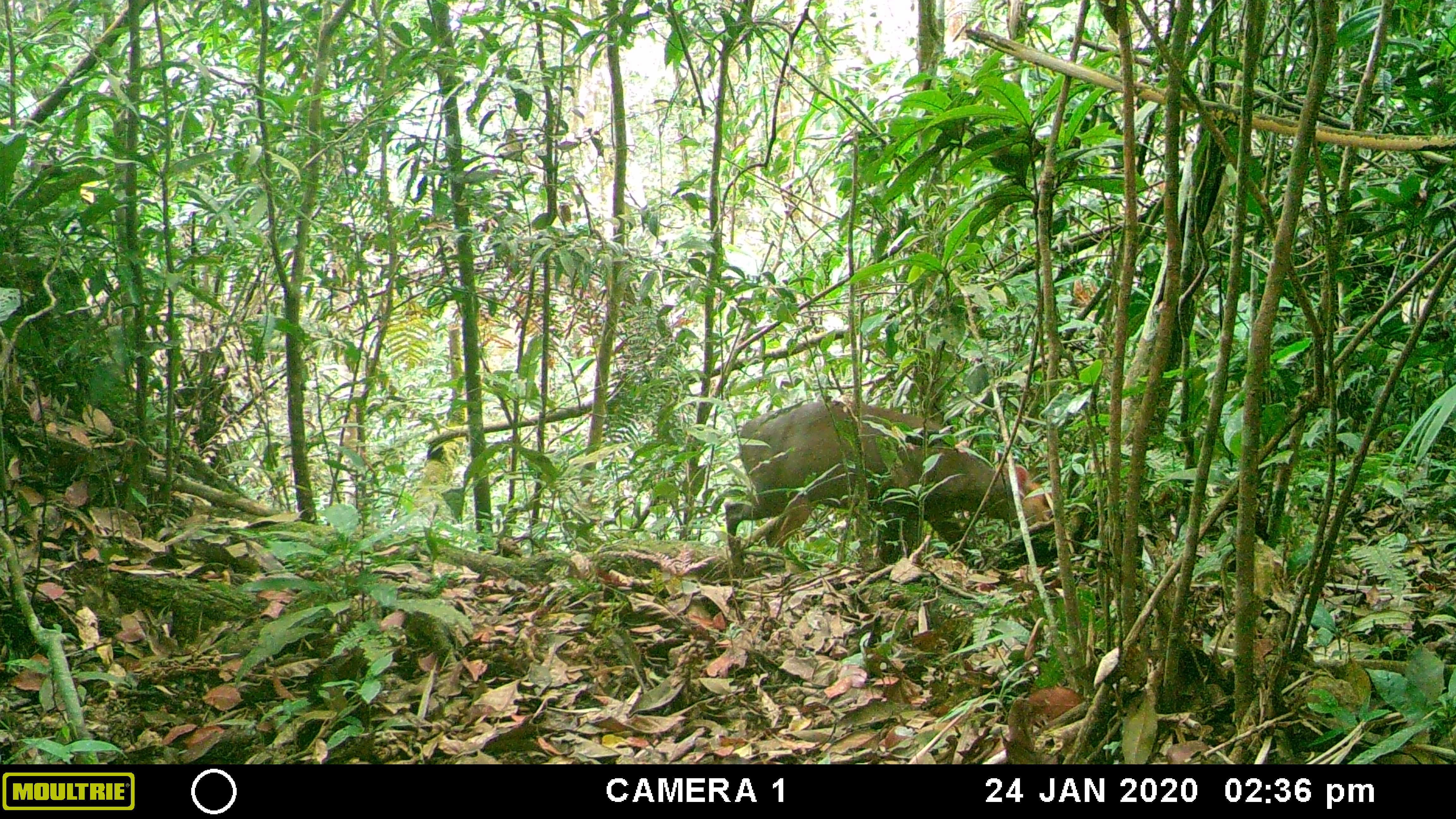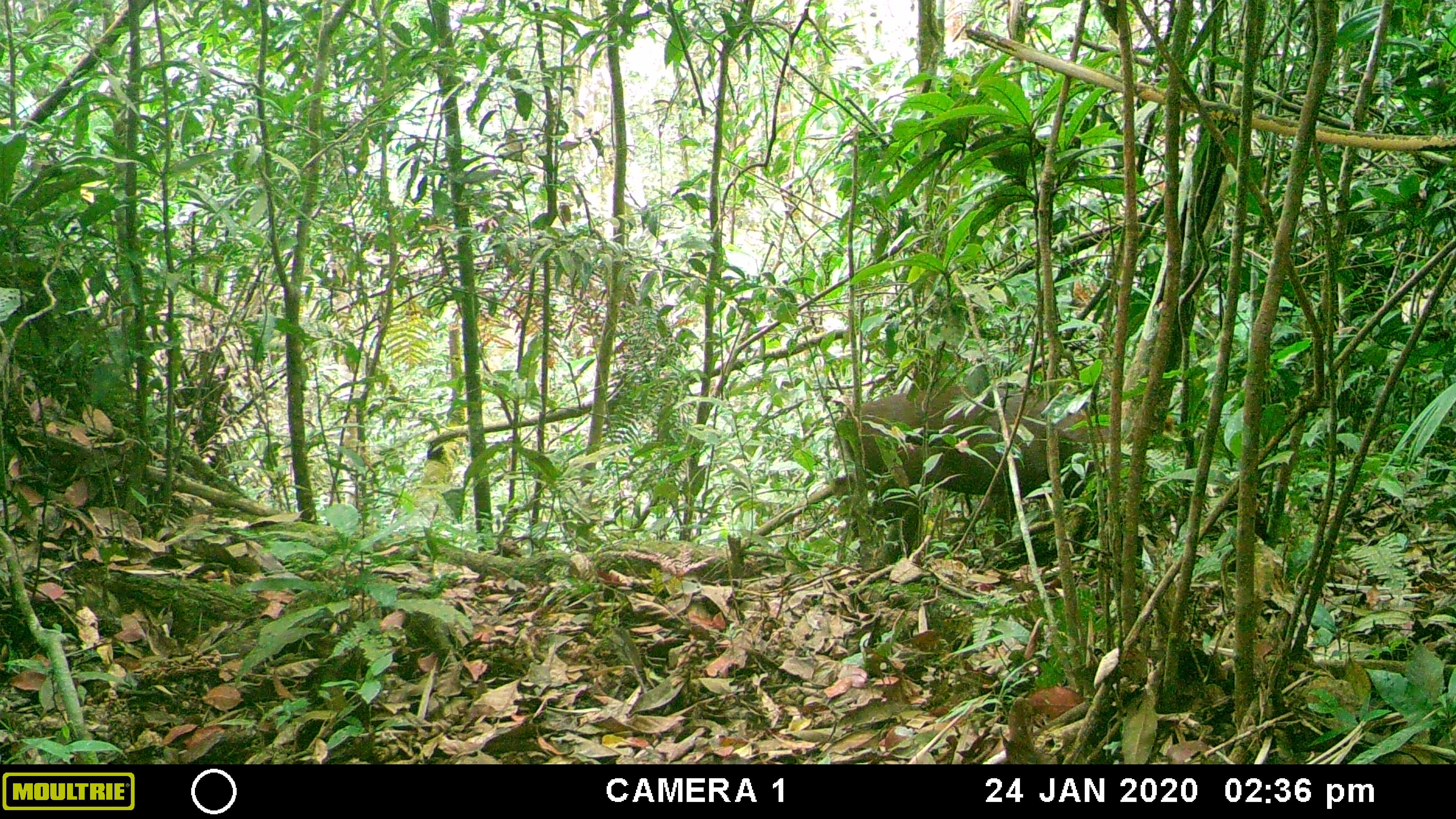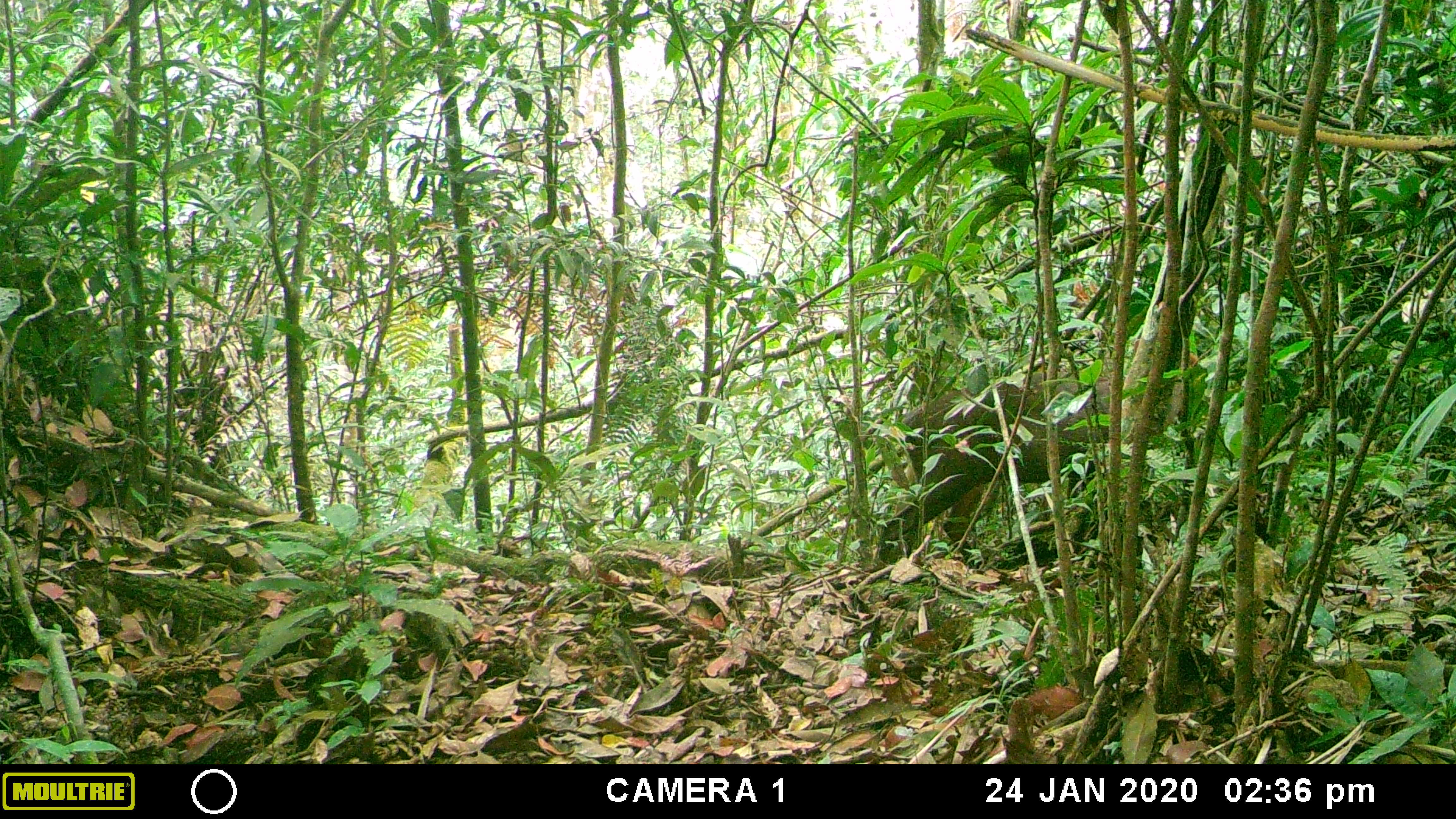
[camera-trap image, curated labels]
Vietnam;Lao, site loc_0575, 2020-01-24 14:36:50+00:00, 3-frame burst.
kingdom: Animalia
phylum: Chordata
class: Mammalia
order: Artiodactyla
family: Cervidae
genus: Muntiacus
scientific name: Muntiacus rooseveltorum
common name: roosevelt's muntjac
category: roosevelts muntjac group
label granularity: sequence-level